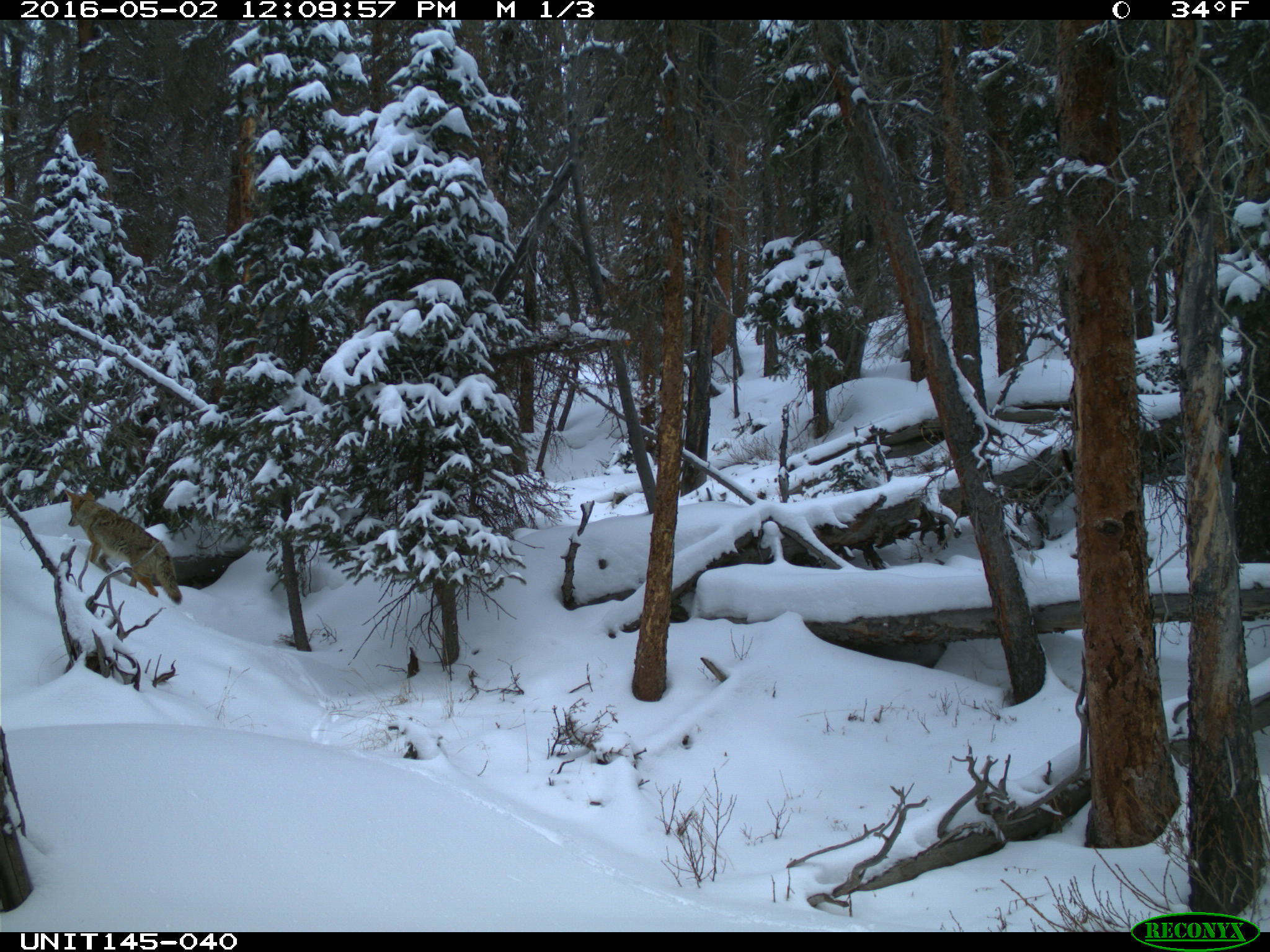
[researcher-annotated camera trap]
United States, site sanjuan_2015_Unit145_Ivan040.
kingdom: Animalia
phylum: Chordata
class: Mammalia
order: Carnivora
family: Canidae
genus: Canis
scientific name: Canis latrans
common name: coyote